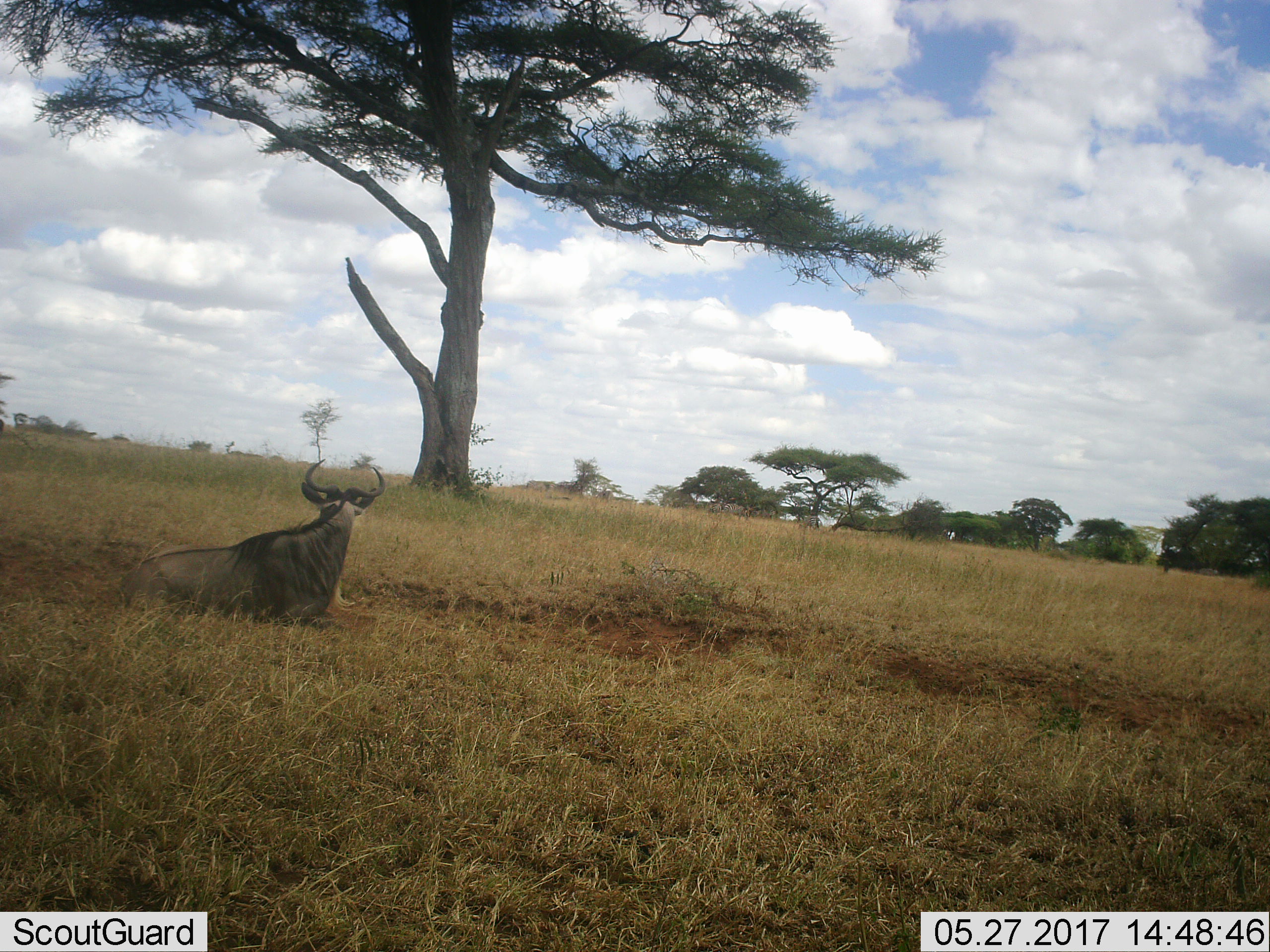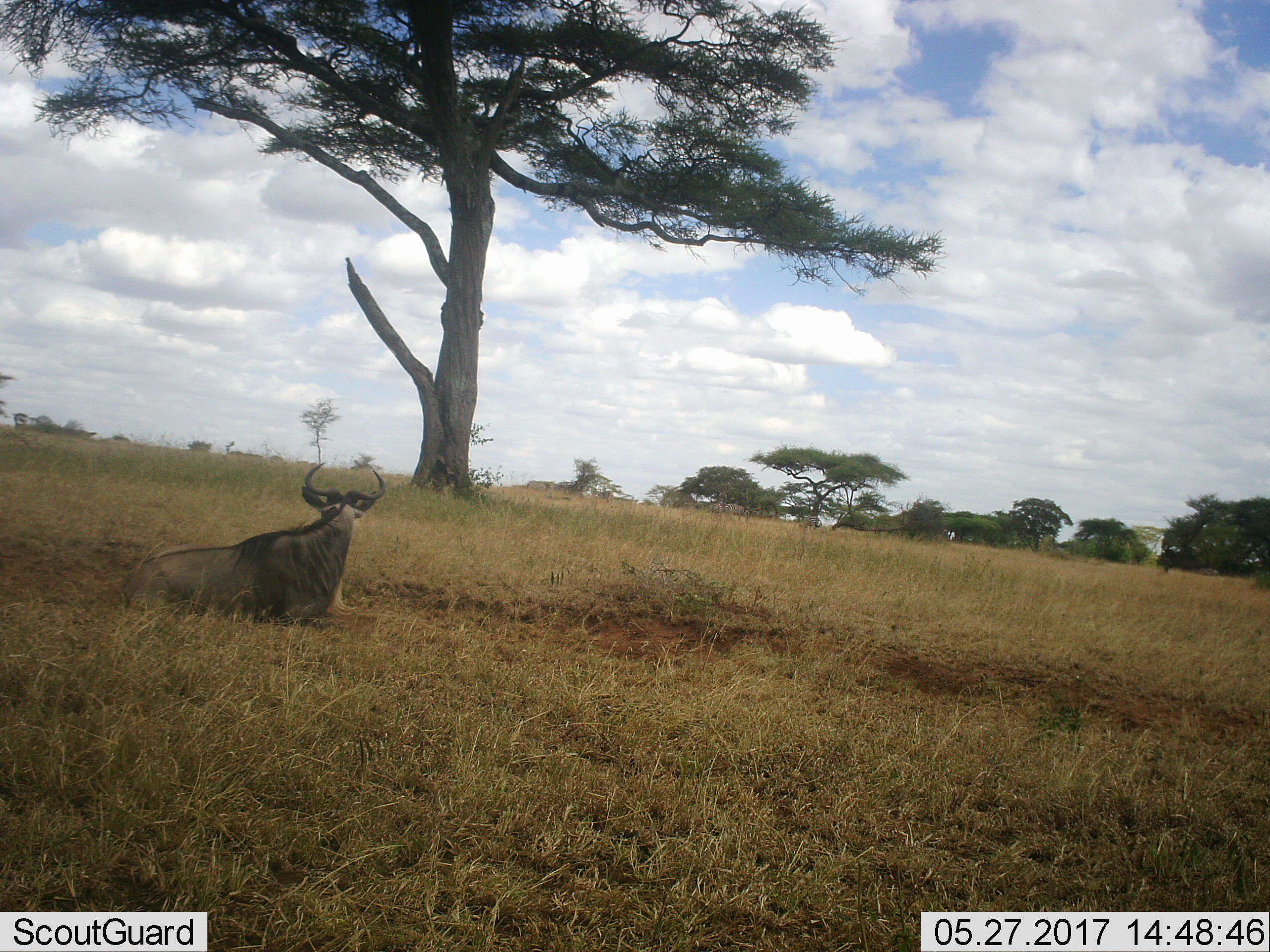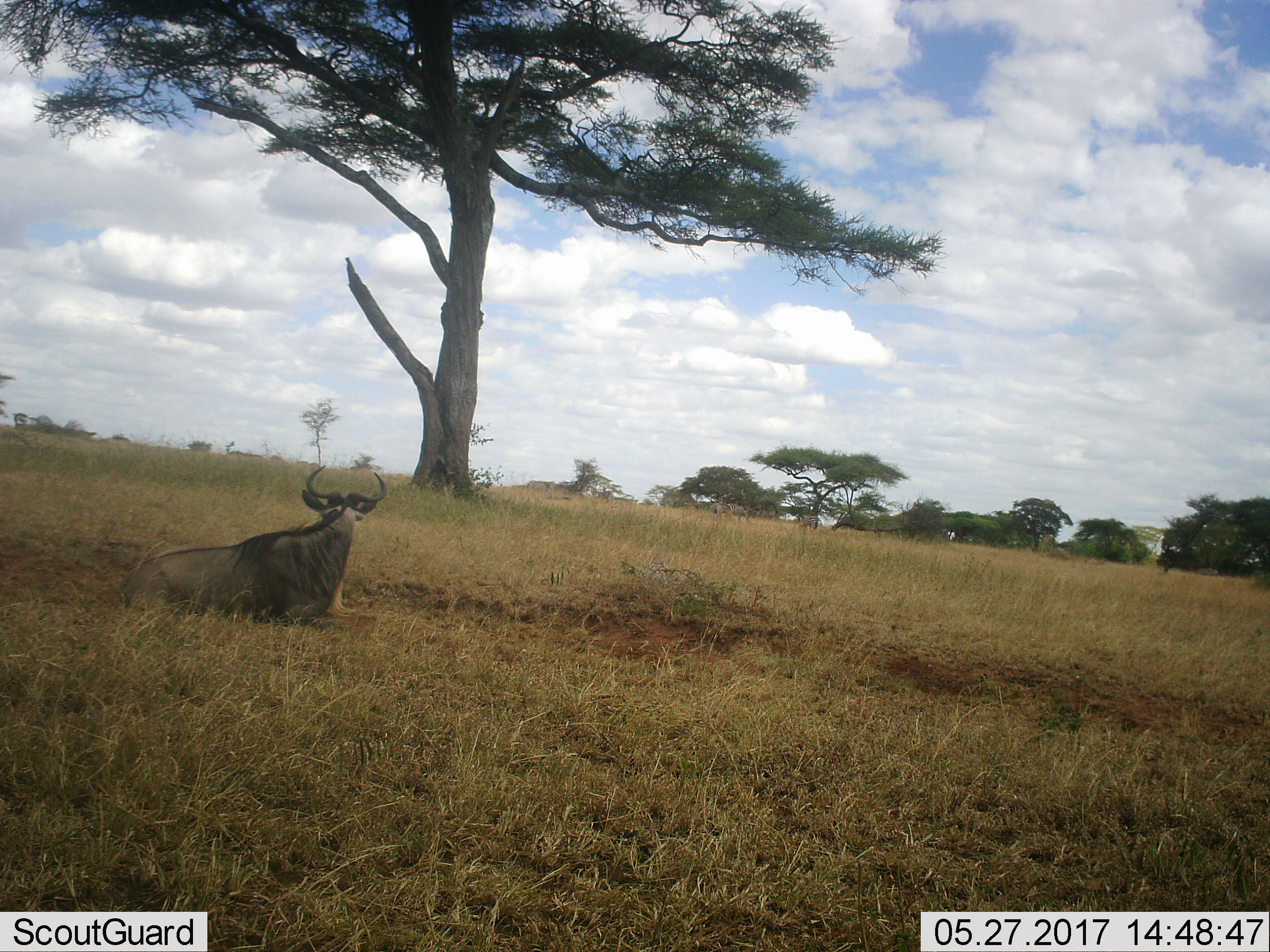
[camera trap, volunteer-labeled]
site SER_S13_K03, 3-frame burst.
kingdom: Animalia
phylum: Chordata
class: Mammalia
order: Artiodactyla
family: Bovidae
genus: Connochaetes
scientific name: Connochaetes taurinus taurinus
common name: blue wildebeest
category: wildebeestblue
Wildebeestblue (blue wildebeest) (Connochaetes taurinus taurinus), count 1. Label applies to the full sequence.